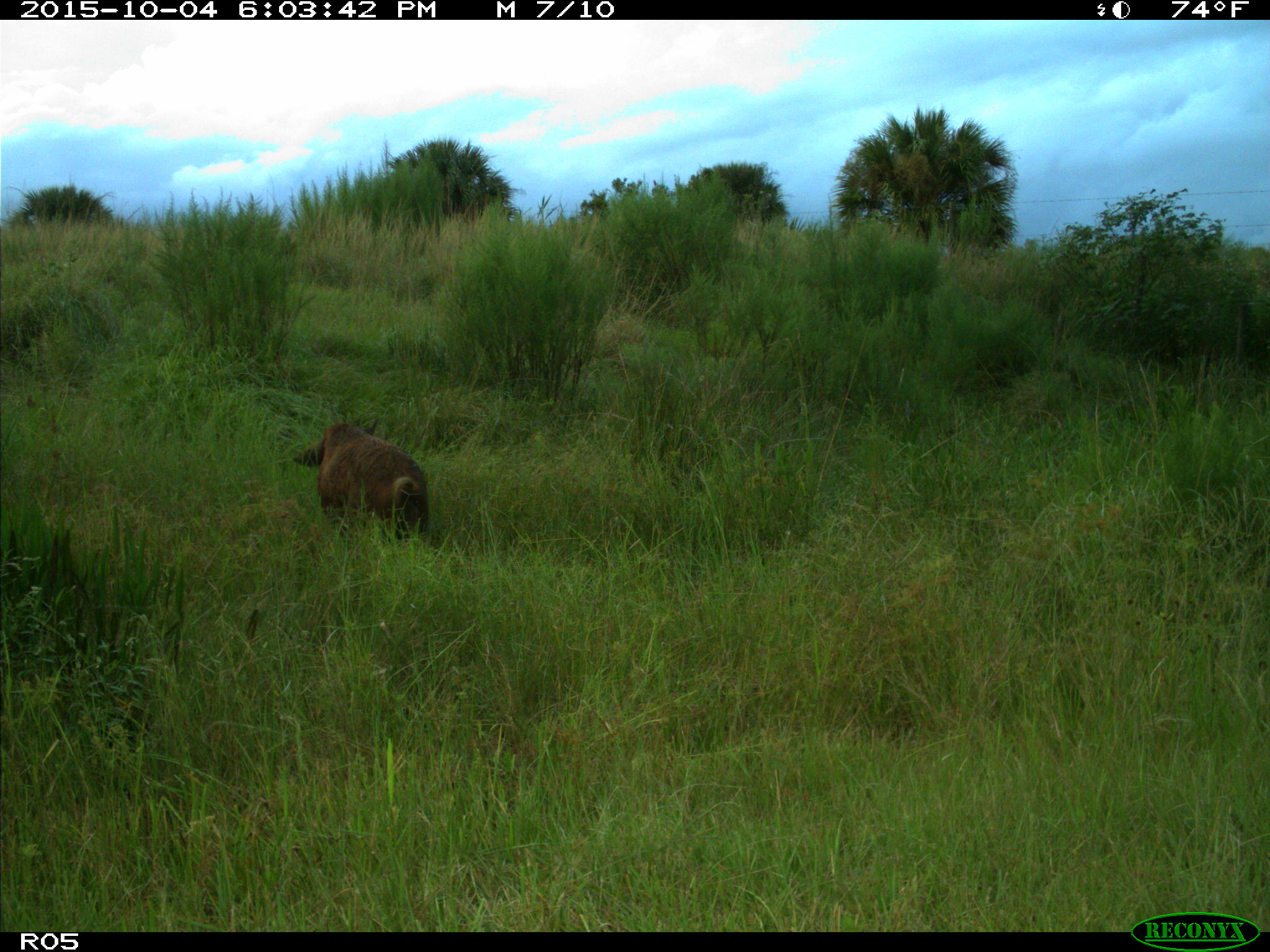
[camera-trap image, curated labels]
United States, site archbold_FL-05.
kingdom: Animalia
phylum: Chordata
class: Mammalia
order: Artiodactyla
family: Suidae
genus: Sus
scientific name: Sus scrofa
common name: wild boar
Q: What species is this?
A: Sus scrofa (wild boar).